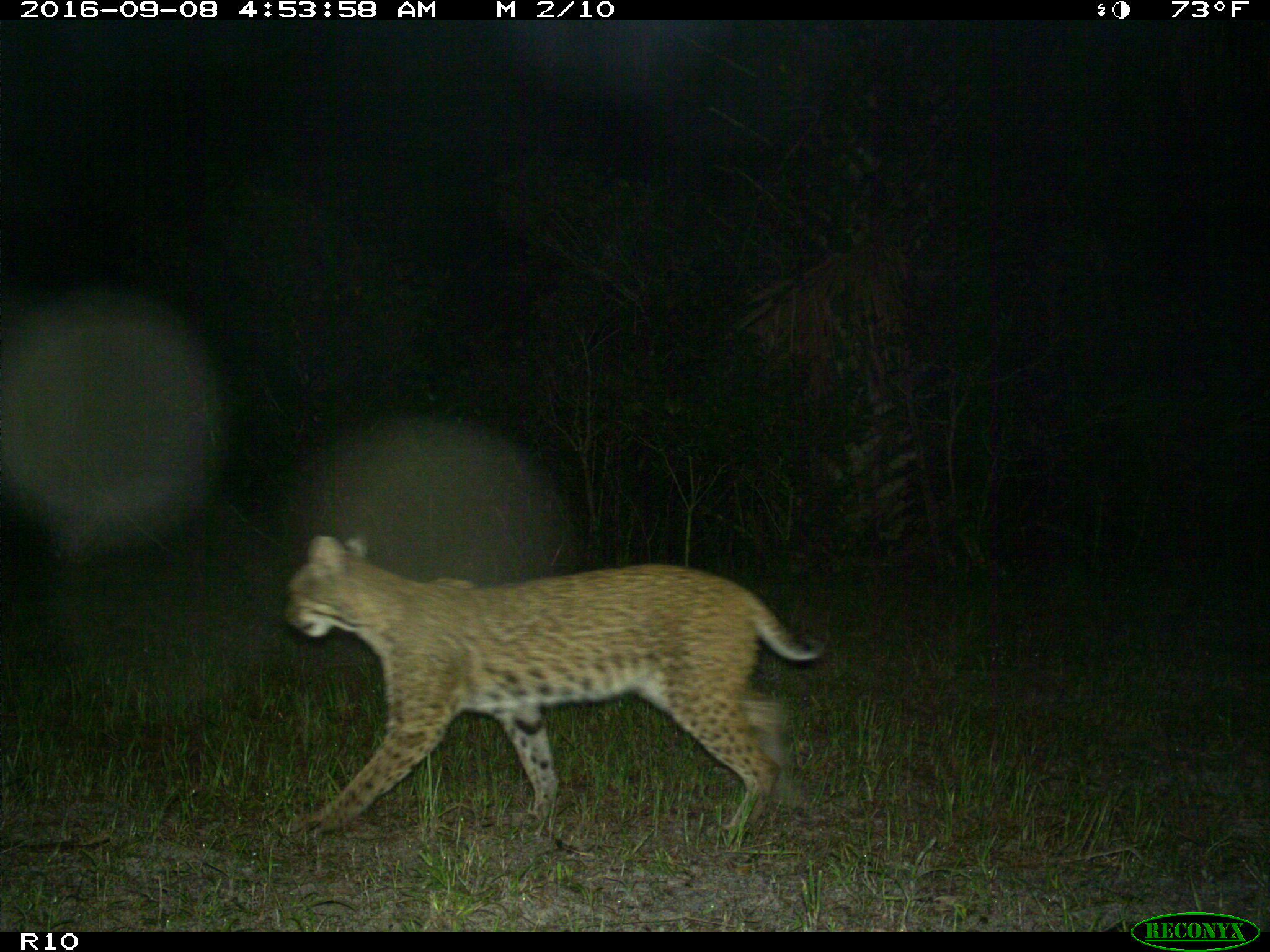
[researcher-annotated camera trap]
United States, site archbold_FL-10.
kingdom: Animalia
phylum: Chordata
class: Mammalia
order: Carnivora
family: Felidae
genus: Lynx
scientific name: Lynx rufus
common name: bobcat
Lynx rufus (bobcat).